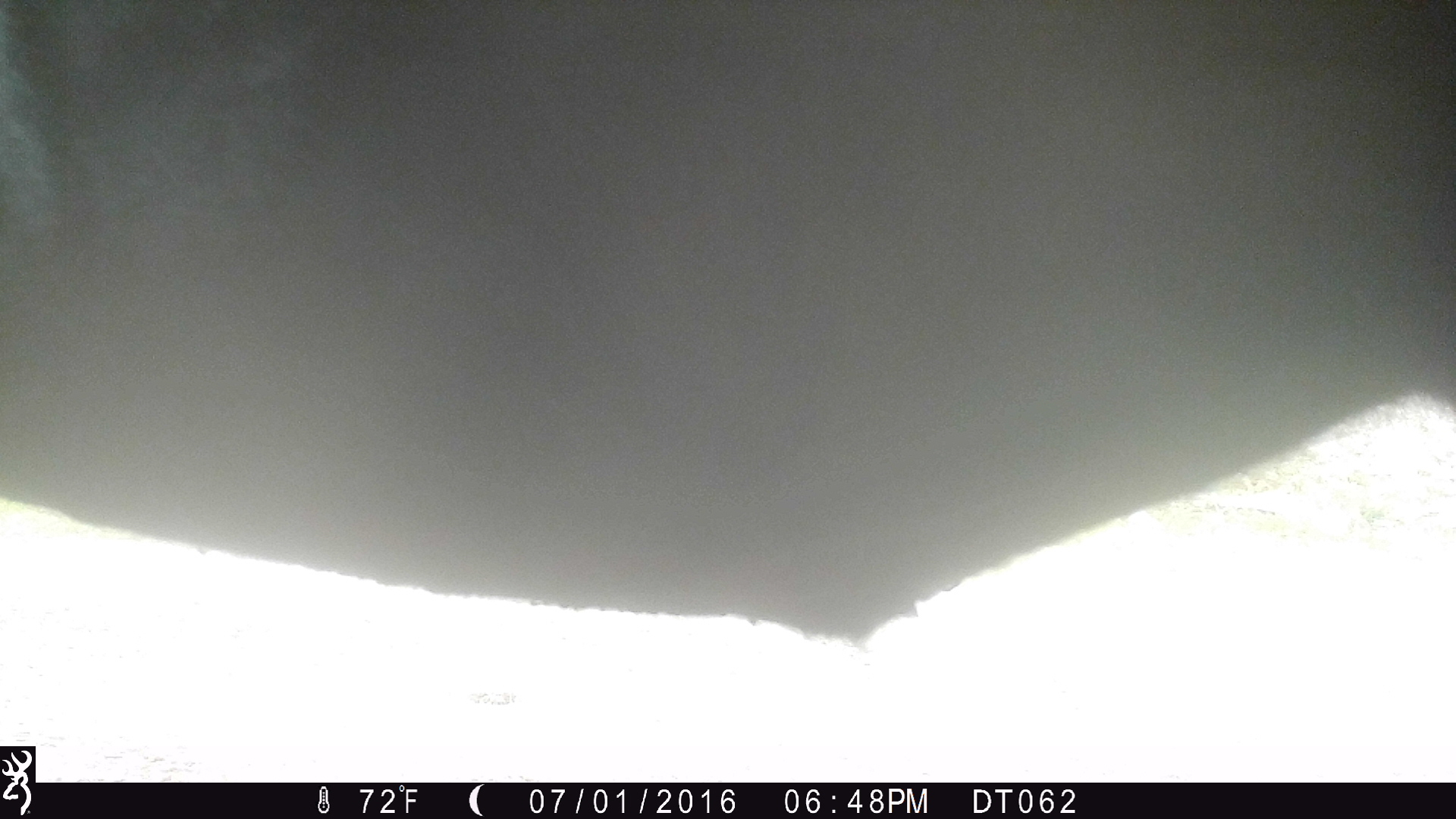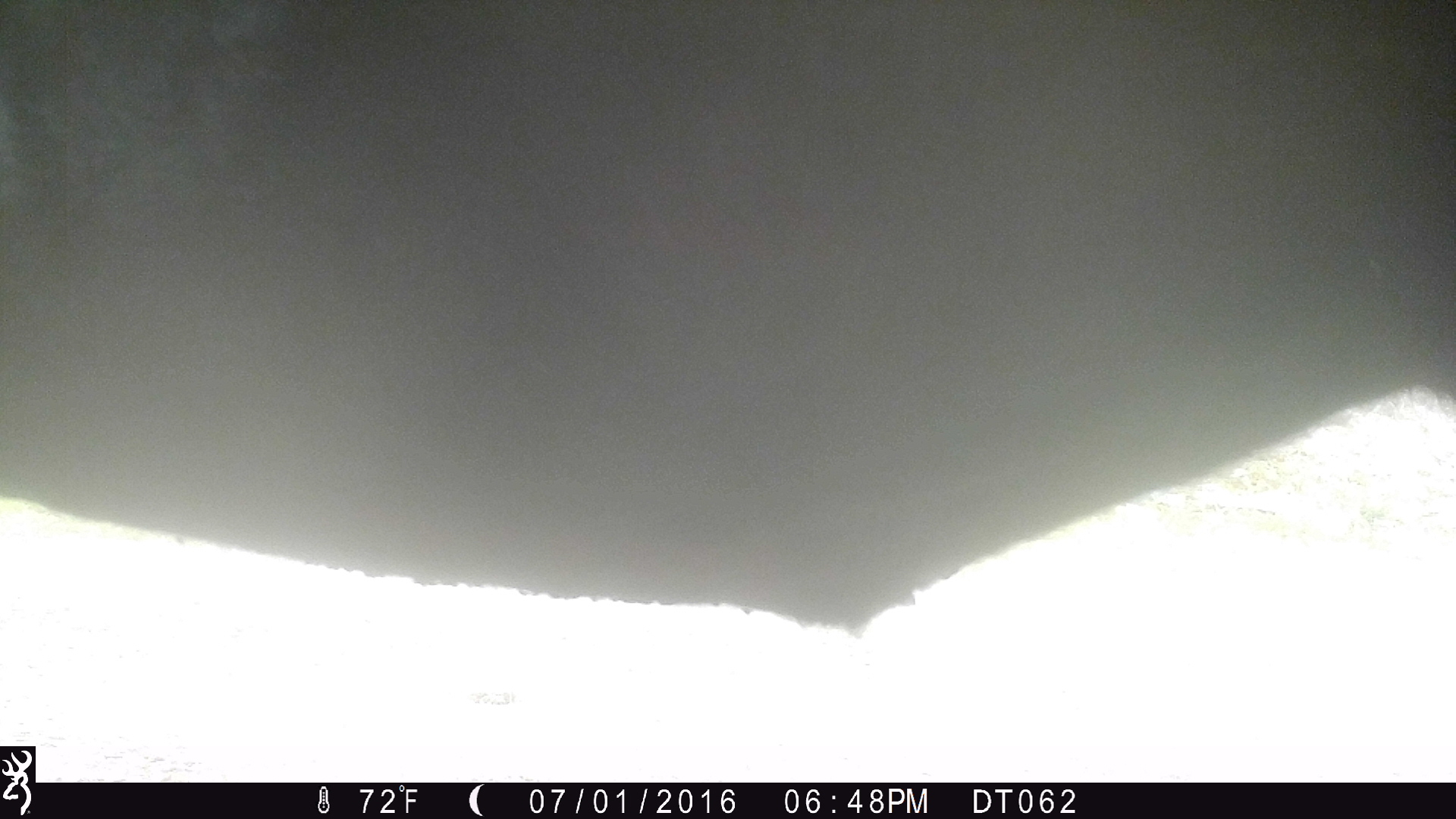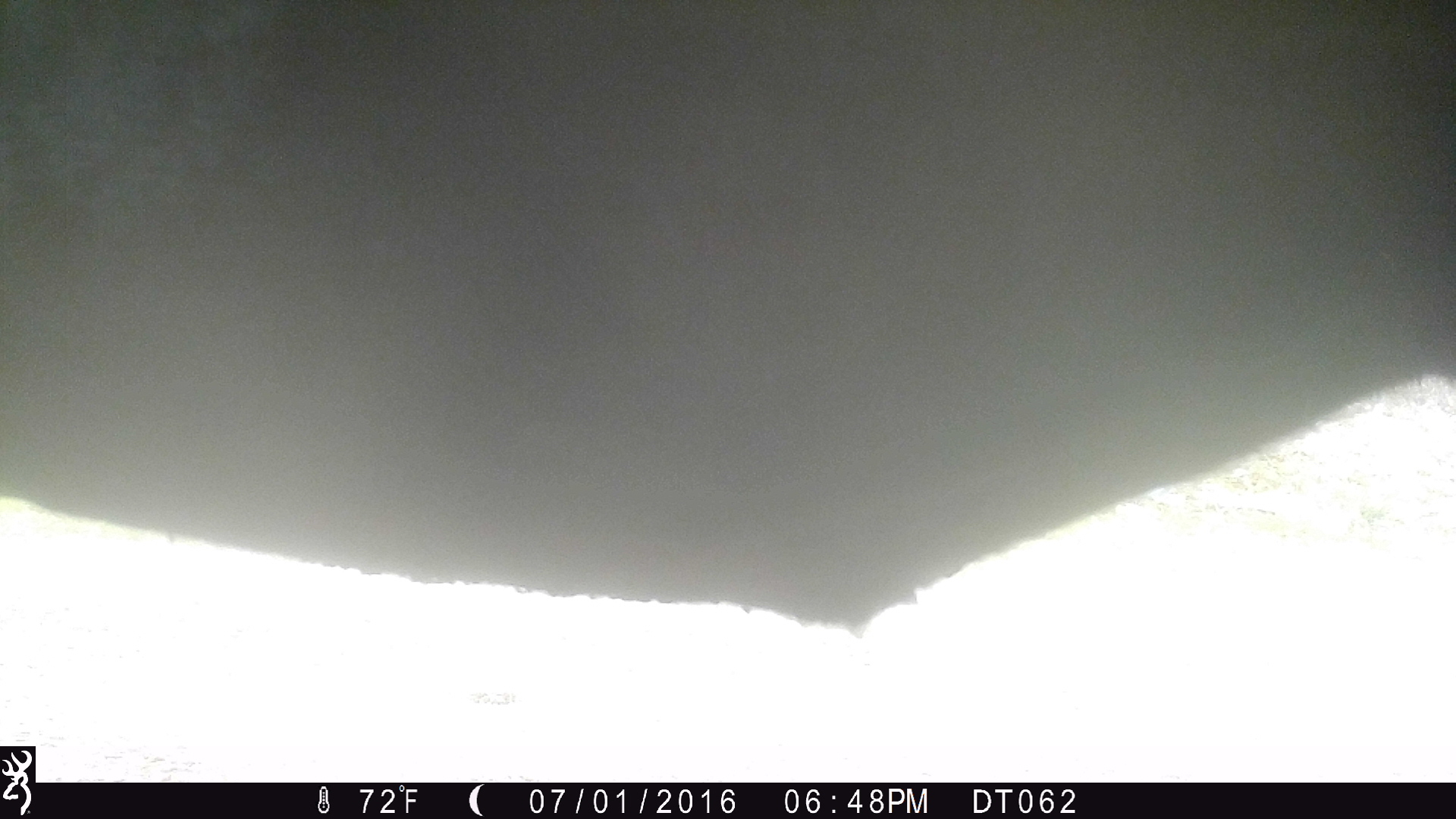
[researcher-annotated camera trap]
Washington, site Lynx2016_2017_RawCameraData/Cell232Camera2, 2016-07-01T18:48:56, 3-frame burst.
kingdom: Animalia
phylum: Chordata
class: Mammalia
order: Artiodactyla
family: Bovidae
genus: Bos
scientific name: Bos taurus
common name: domestic cattle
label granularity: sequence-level